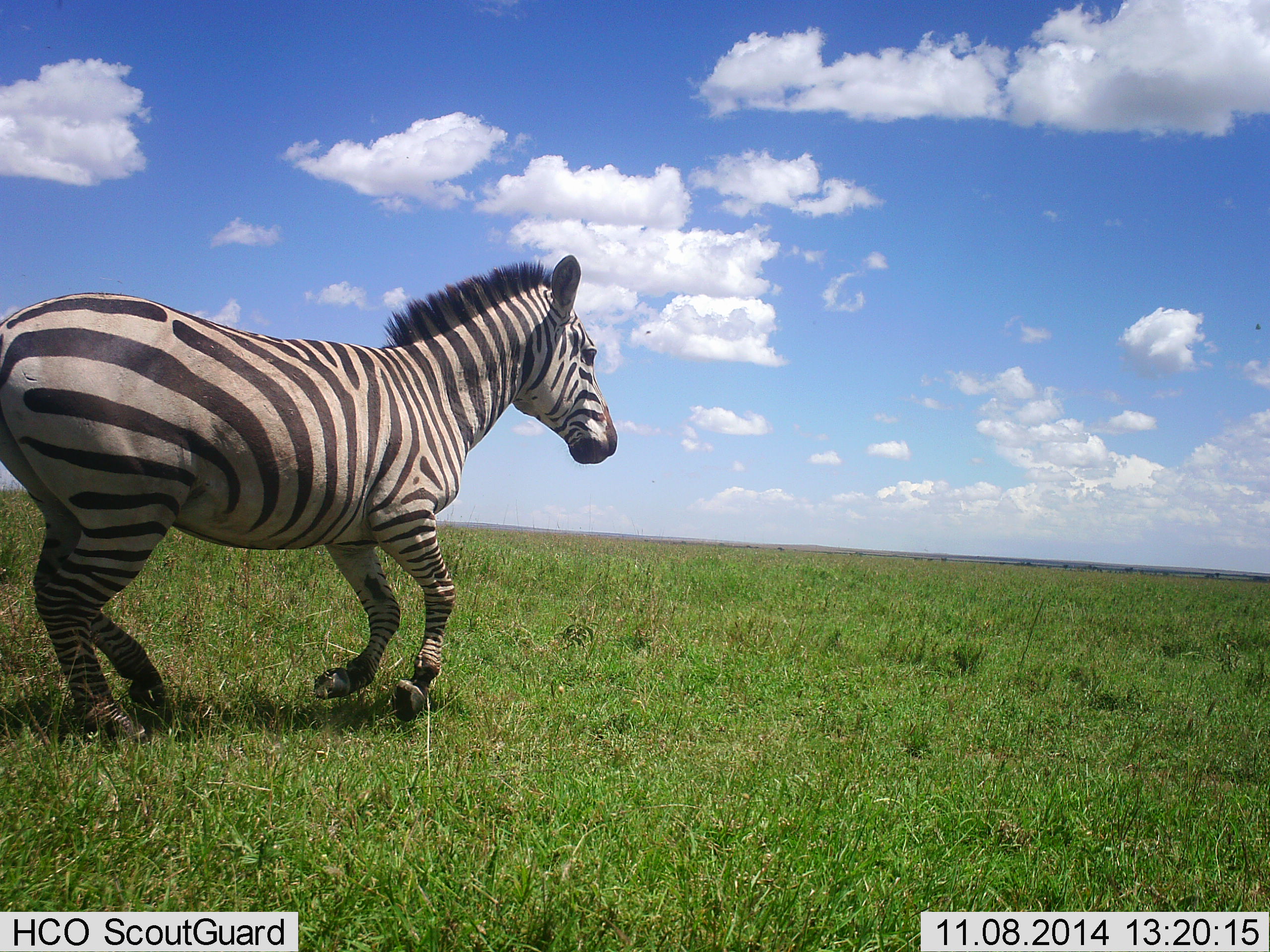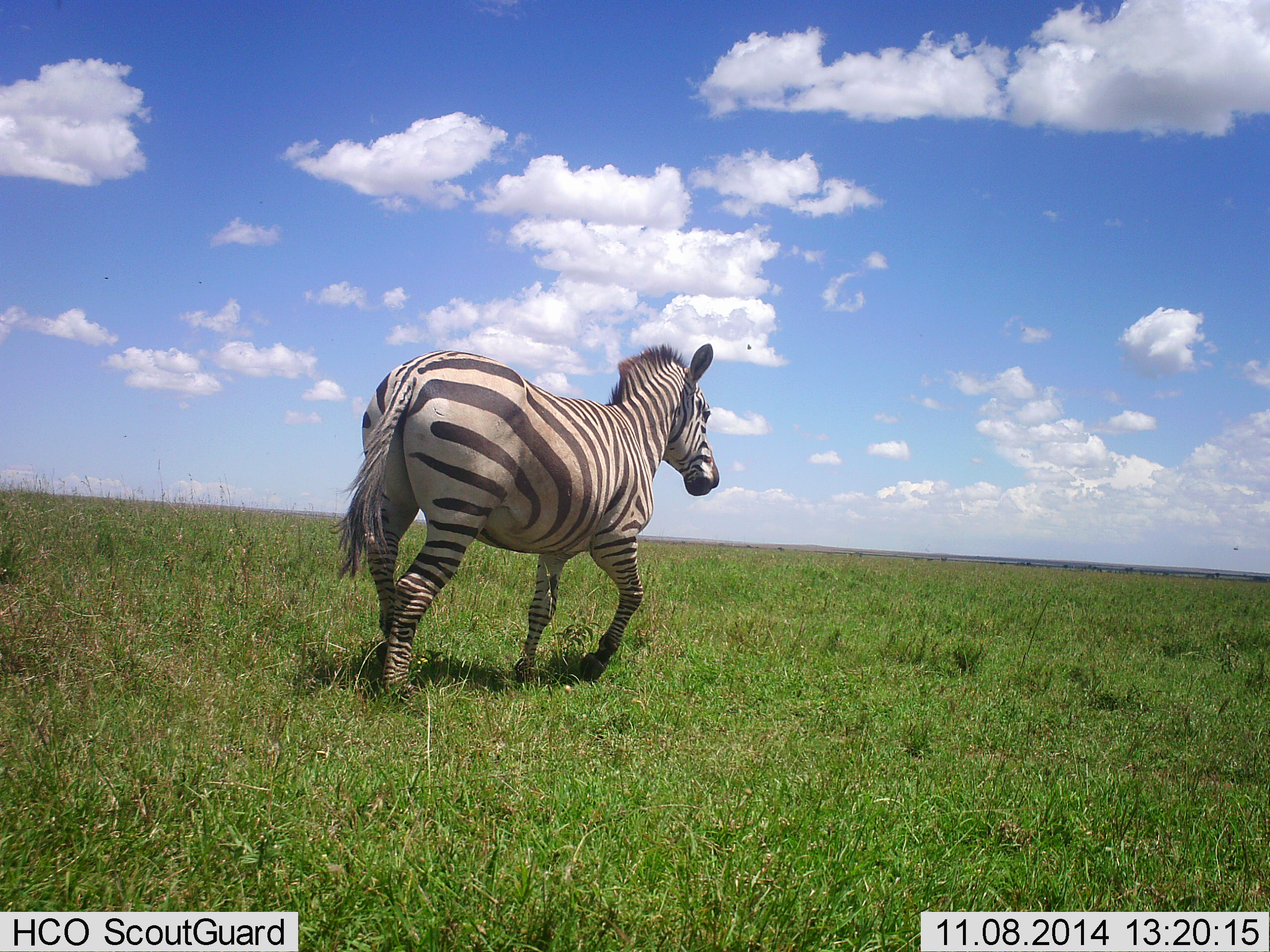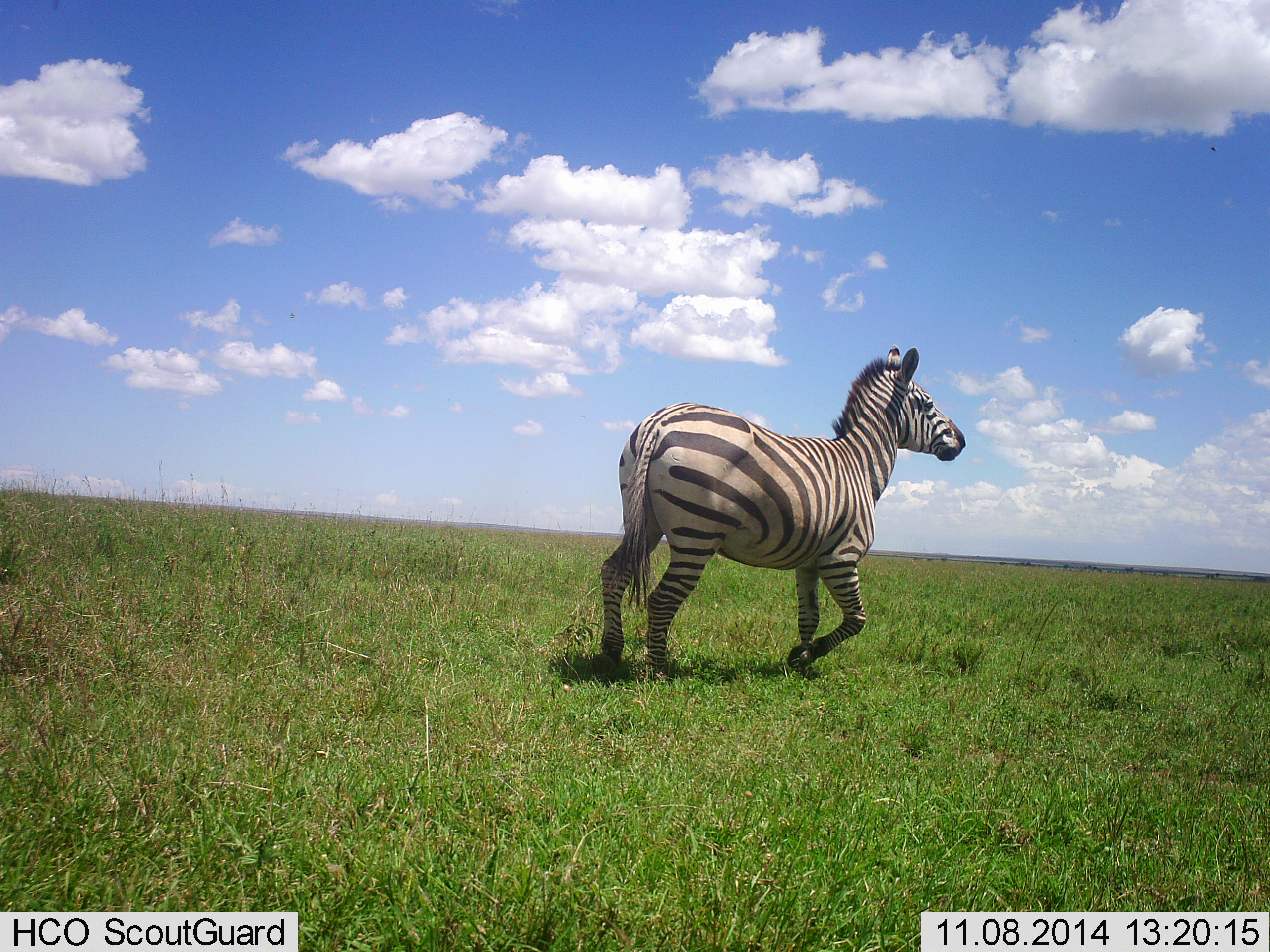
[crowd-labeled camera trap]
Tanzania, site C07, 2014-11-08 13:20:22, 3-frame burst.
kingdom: Animalia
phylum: Chordata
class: Mammalia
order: Perissodactyla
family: Equidae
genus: Equus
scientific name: Equus quagga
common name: plains zebra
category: zebra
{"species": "zebra (plains zebra) (Equus quagga)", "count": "1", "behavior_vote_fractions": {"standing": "20%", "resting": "0%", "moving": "90%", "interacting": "0%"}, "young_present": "0%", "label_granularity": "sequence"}